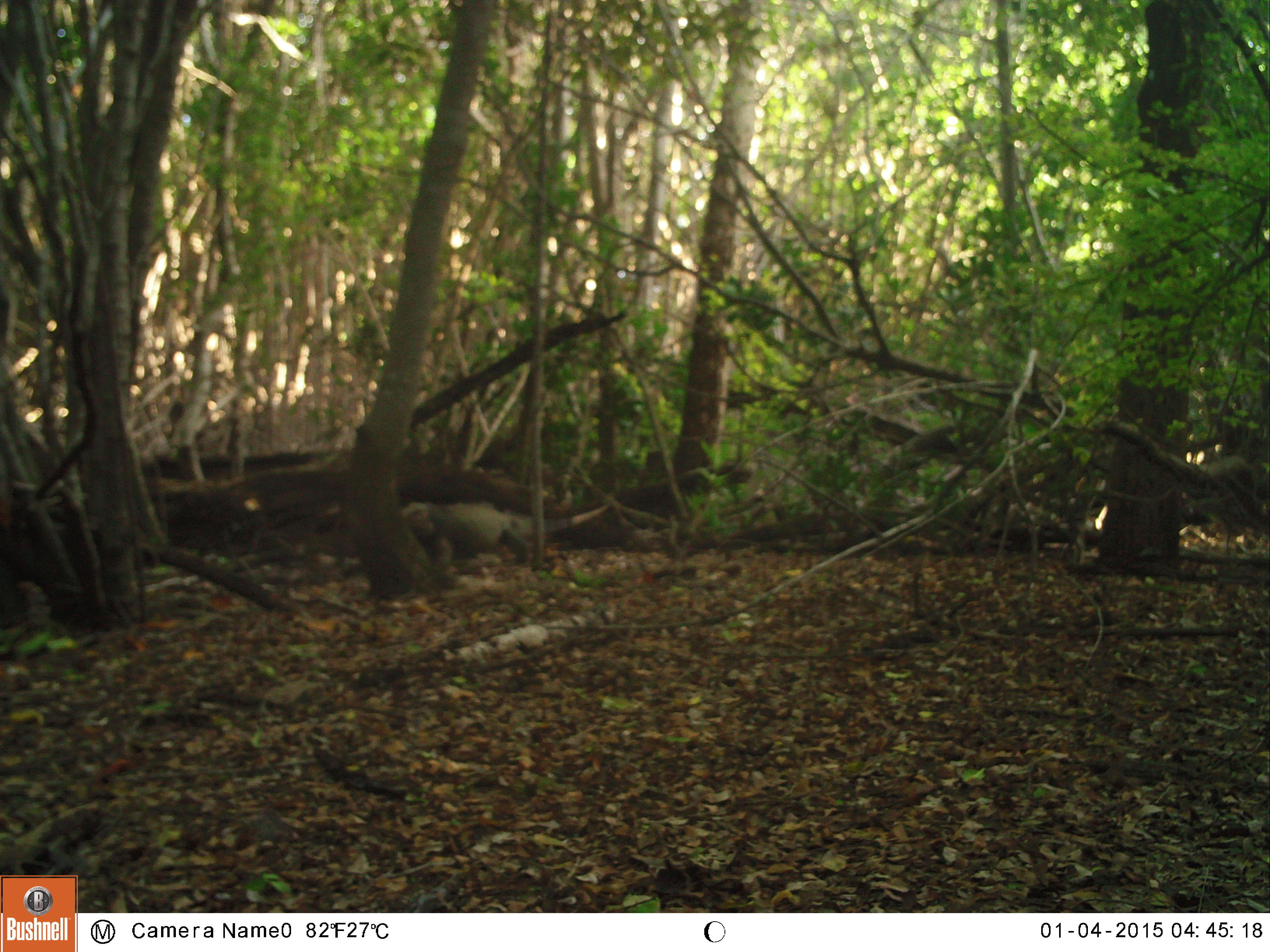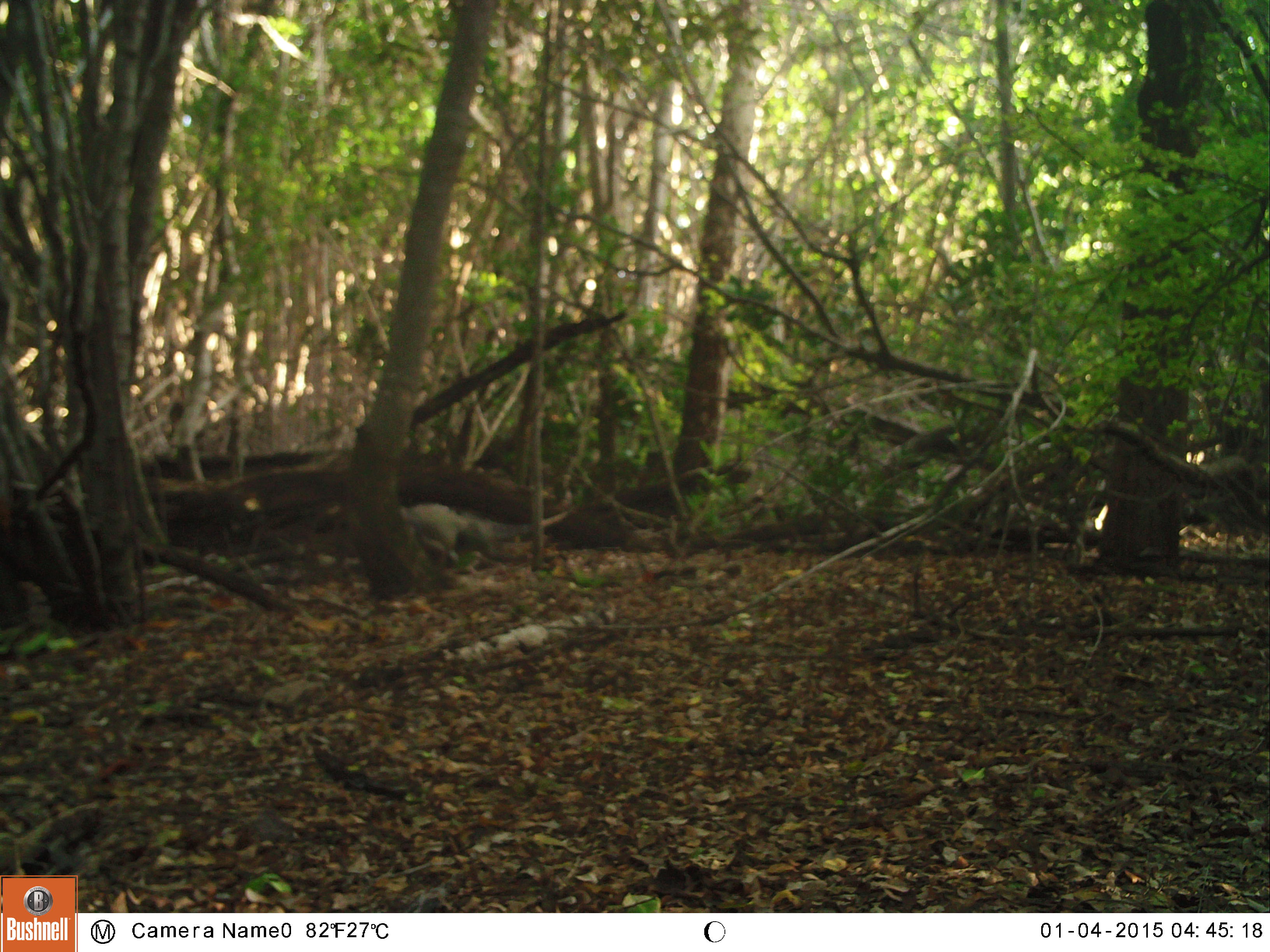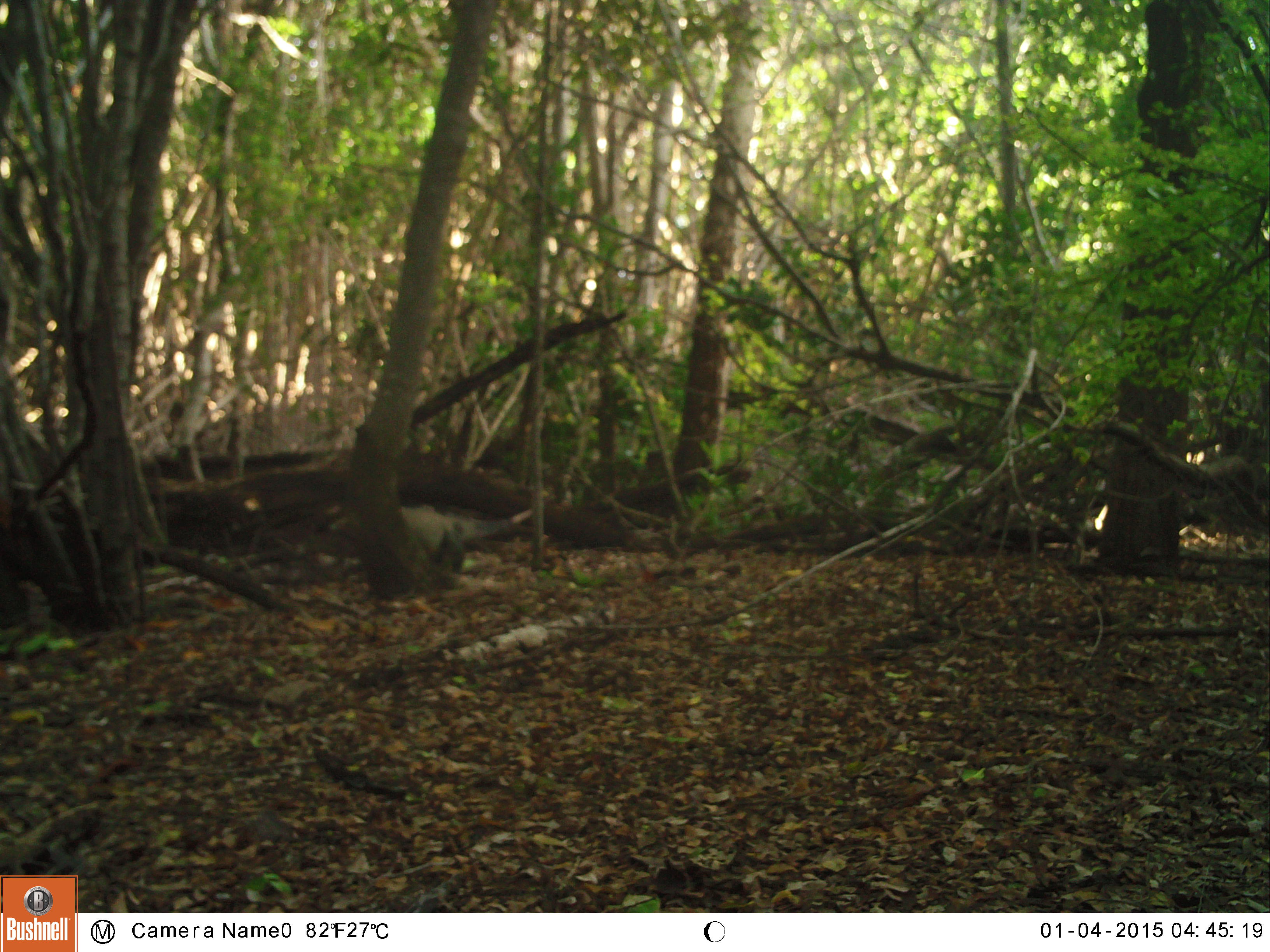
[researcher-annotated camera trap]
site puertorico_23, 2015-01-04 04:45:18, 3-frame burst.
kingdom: Animalia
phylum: Chordata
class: Reptilia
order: Squamata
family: Iguanidae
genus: Iguana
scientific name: Iguana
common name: typical iguanas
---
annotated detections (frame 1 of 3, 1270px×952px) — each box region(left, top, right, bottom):
iguana: region(393, 491, 611, 570)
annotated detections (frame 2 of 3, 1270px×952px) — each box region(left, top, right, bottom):
iguana: region(398, 497, 570, 569)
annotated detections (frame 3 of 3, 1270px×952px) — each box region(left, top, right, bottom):
iguana: region(399, 500, 523, 569)